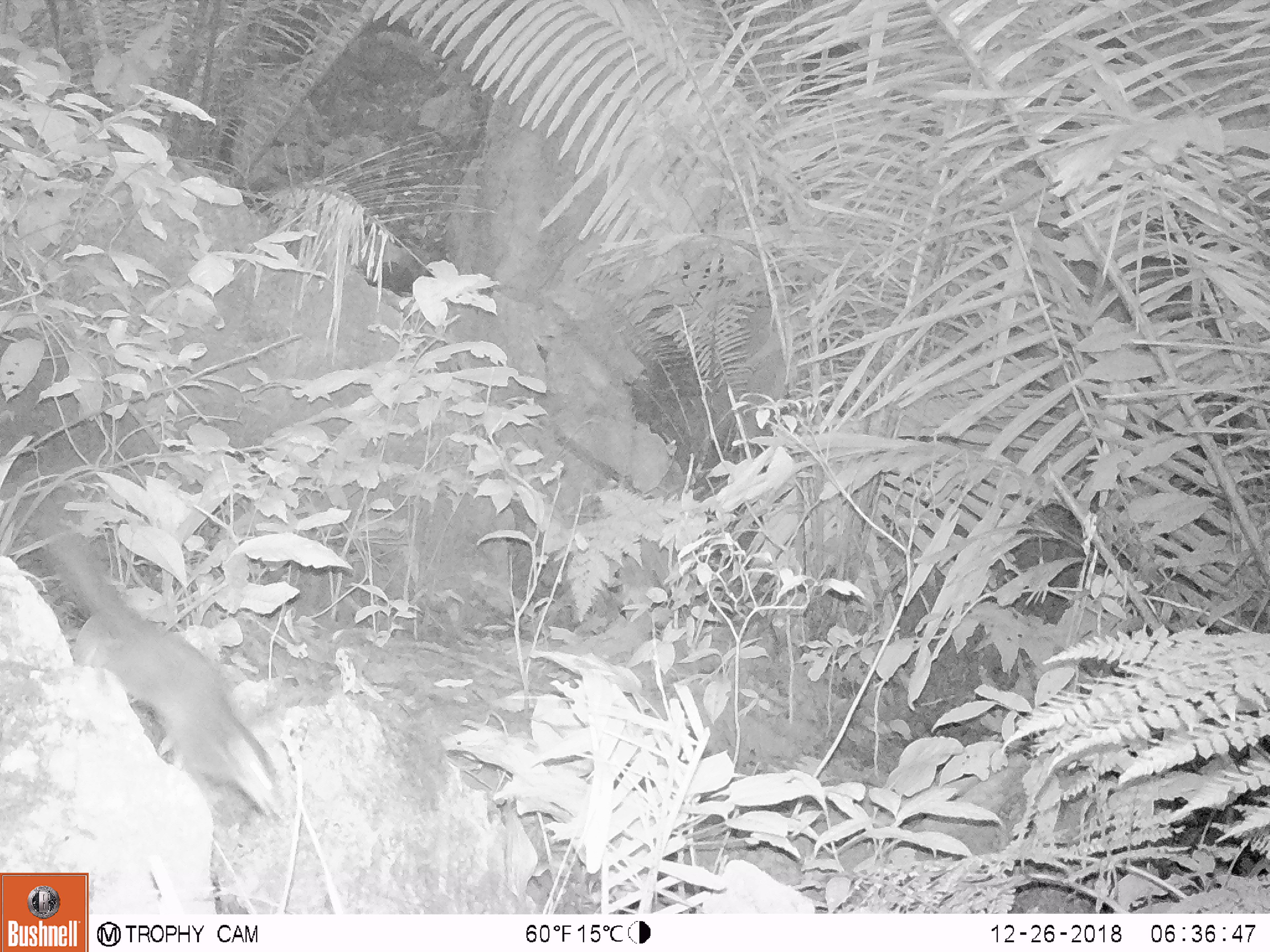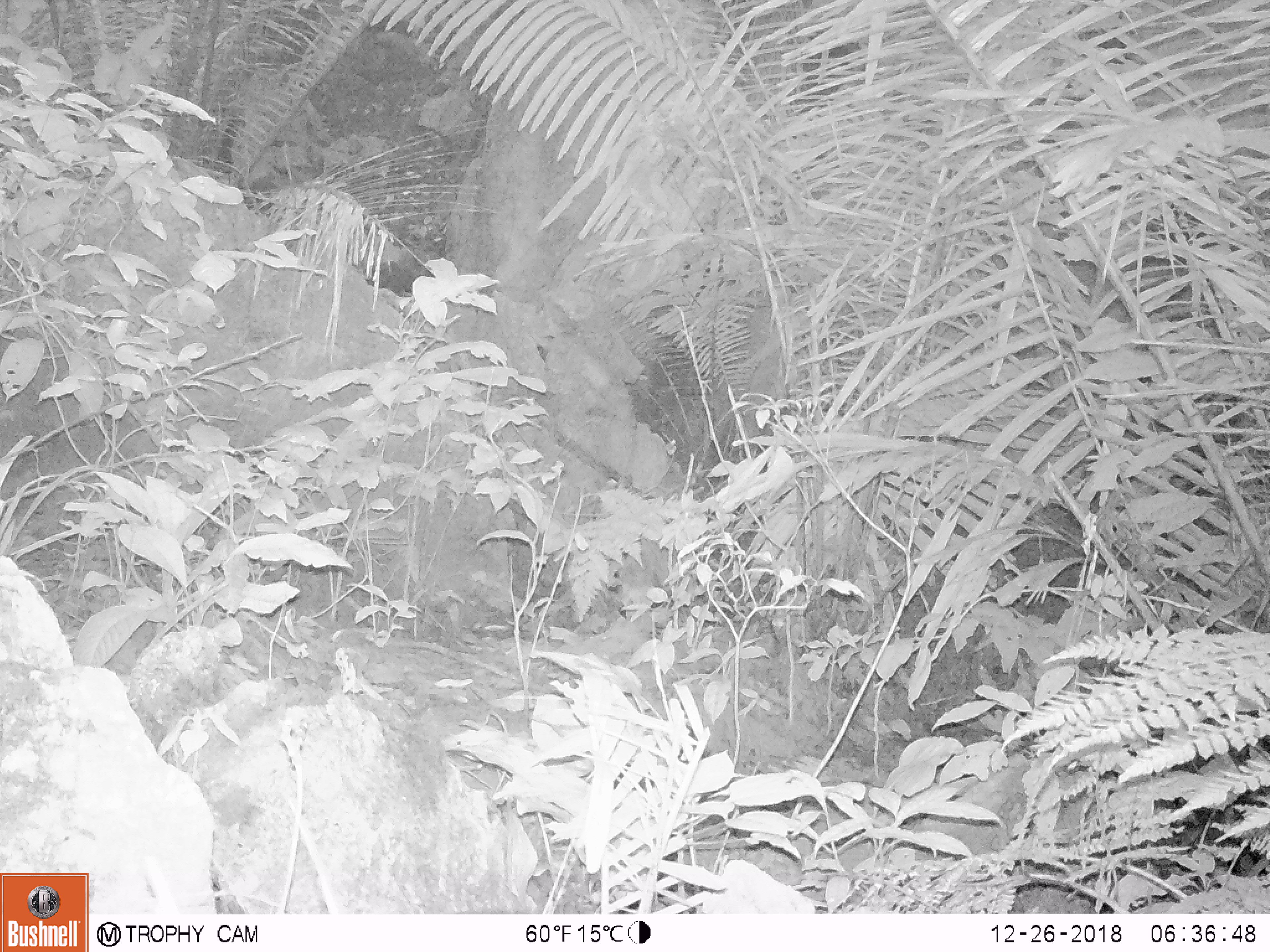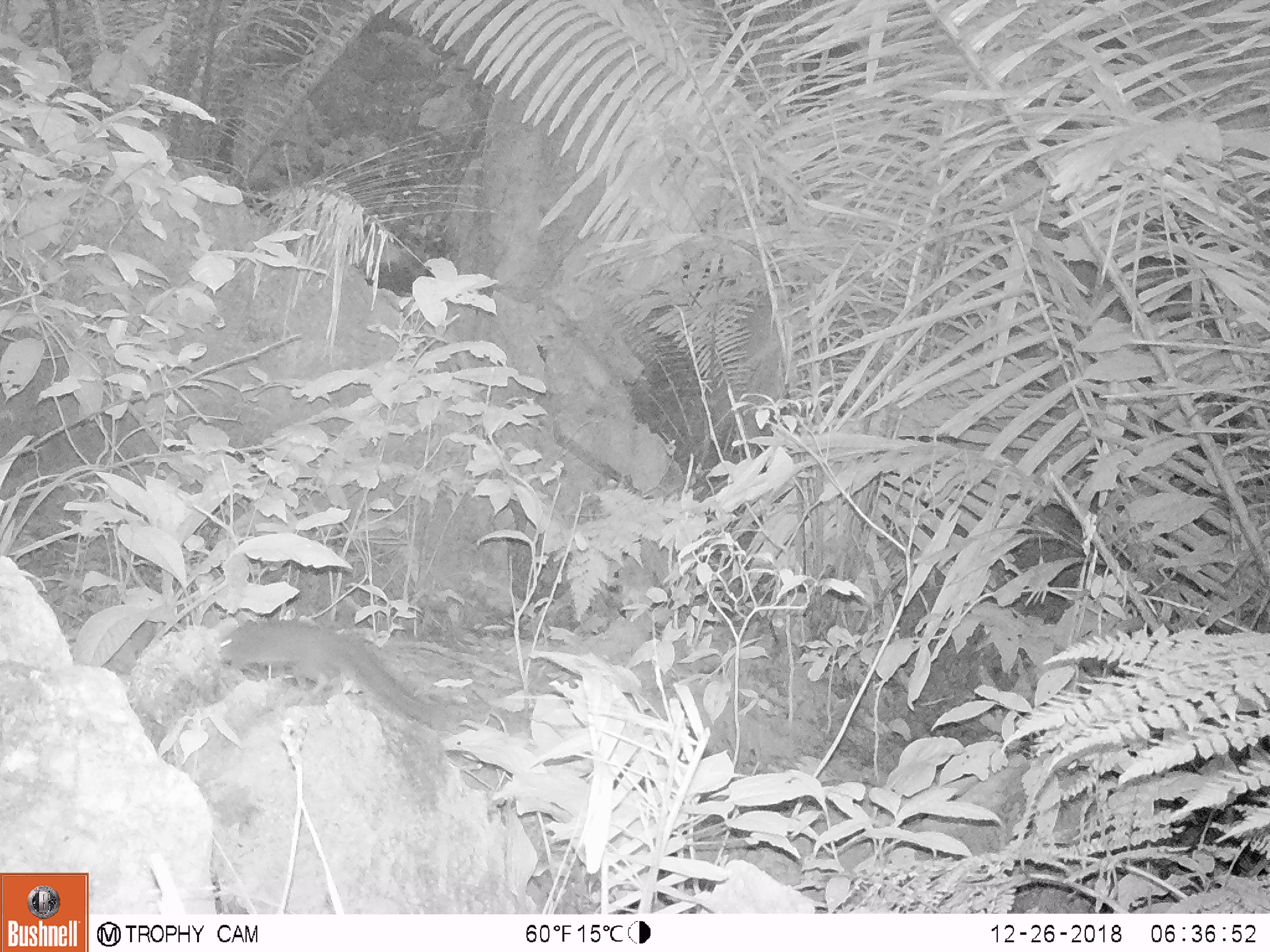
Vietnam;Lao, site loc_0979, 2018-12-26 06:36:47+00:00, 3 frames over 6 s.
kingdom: Animalia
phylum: Chordata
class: Mammalia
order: Scandentia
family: Tupaiidae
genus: Tupaia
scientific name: Tupaia belangeri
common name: northern treeshrew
Northern treeshrew (Tupaia belangeri). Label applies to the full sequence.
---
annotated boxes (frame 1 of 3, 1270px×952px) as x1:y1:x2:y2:
northern treeshrew: 28:506:285:820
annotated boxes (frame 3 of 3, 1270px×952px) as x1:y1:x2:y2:
northern treeshrew: 216:615:459:729